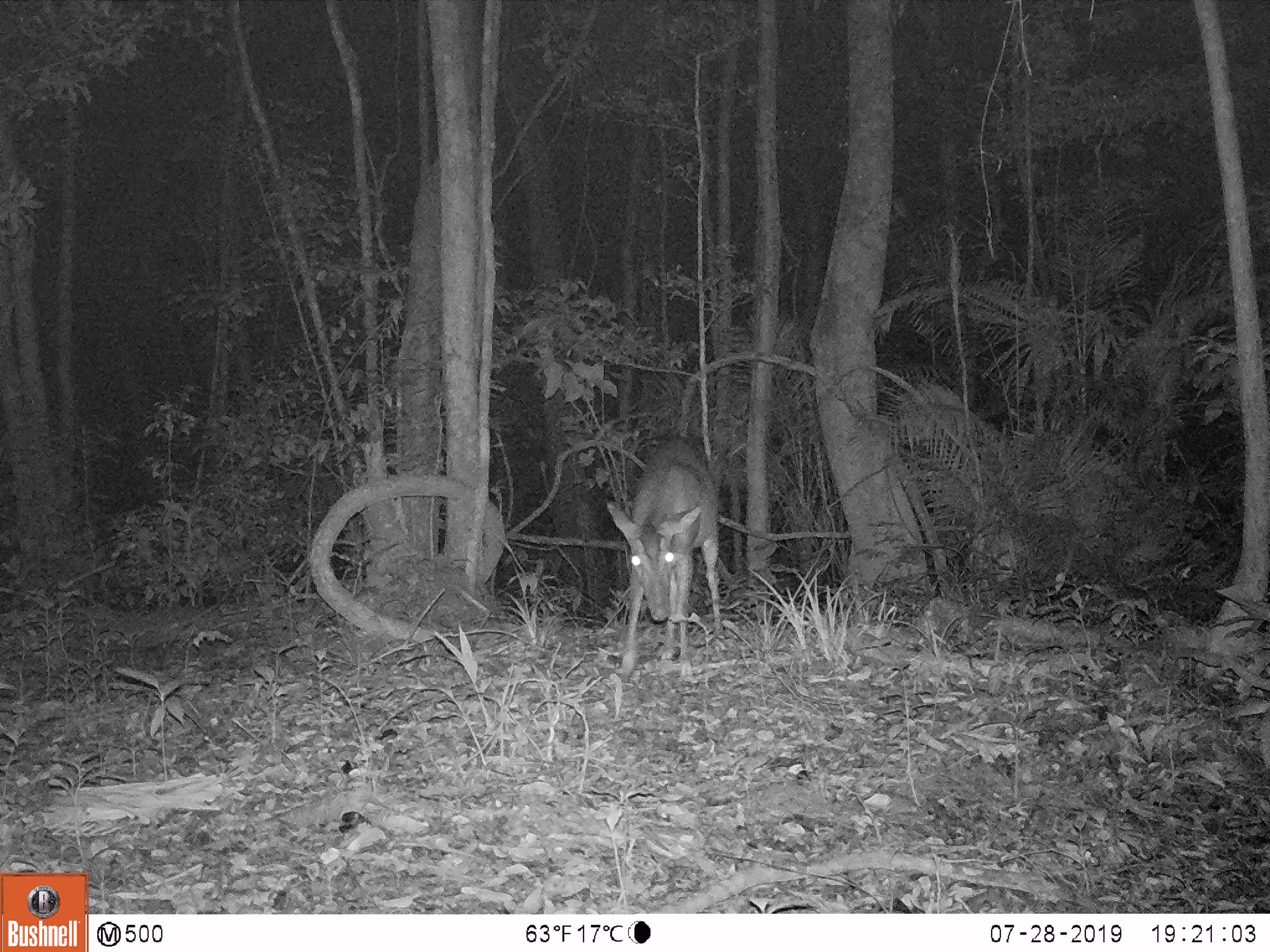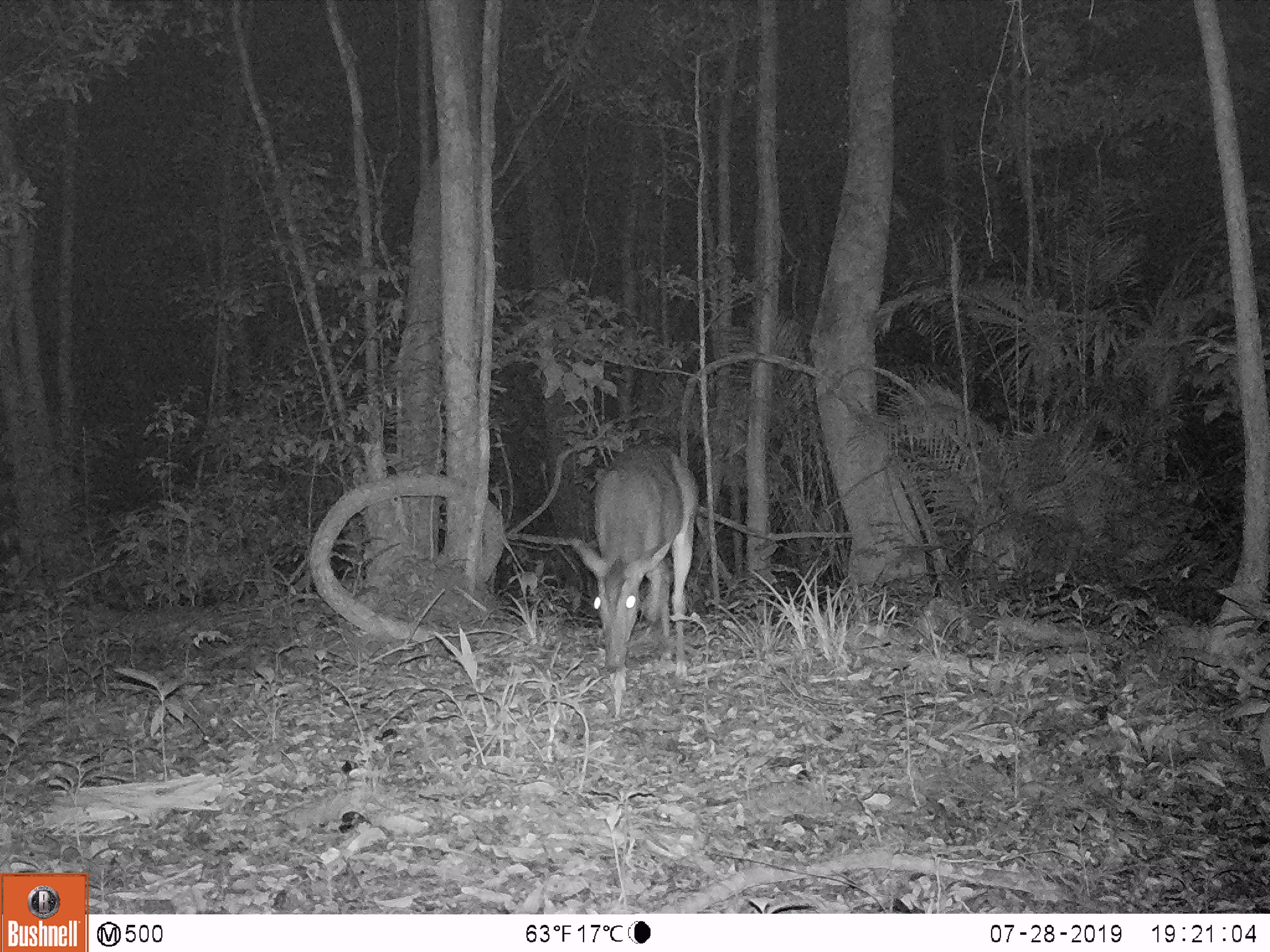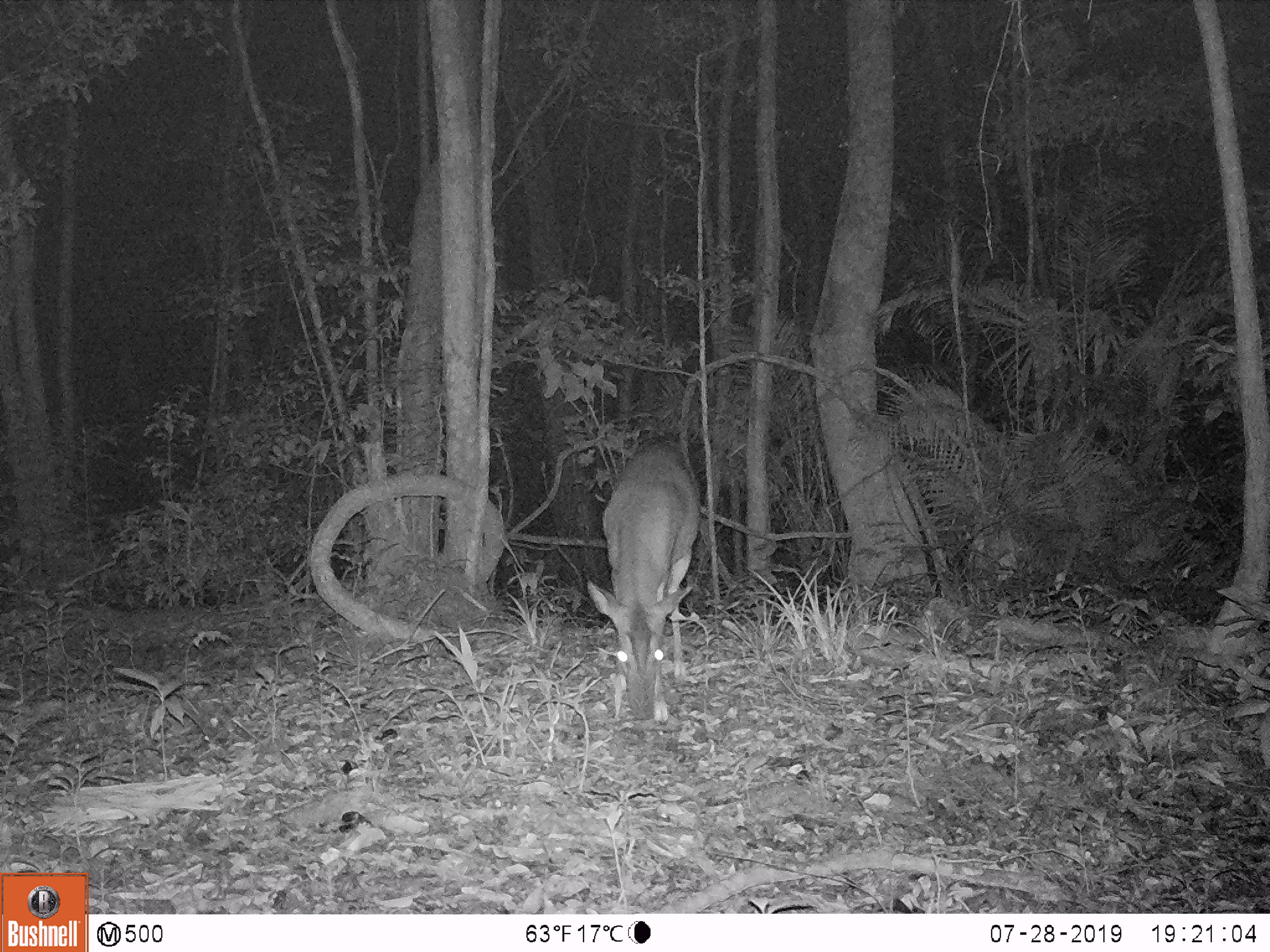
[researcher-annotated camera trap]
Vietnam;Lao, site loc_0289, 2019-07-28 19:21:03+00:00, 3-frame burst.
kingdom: Animalia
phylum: Chordata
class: Mammalia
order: Artiodactyla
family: Cervidae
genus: Muntiacus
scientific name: Muntiacus vuquangensis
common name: large-antlered muntjac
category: large antlered muntjac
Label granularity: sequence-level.